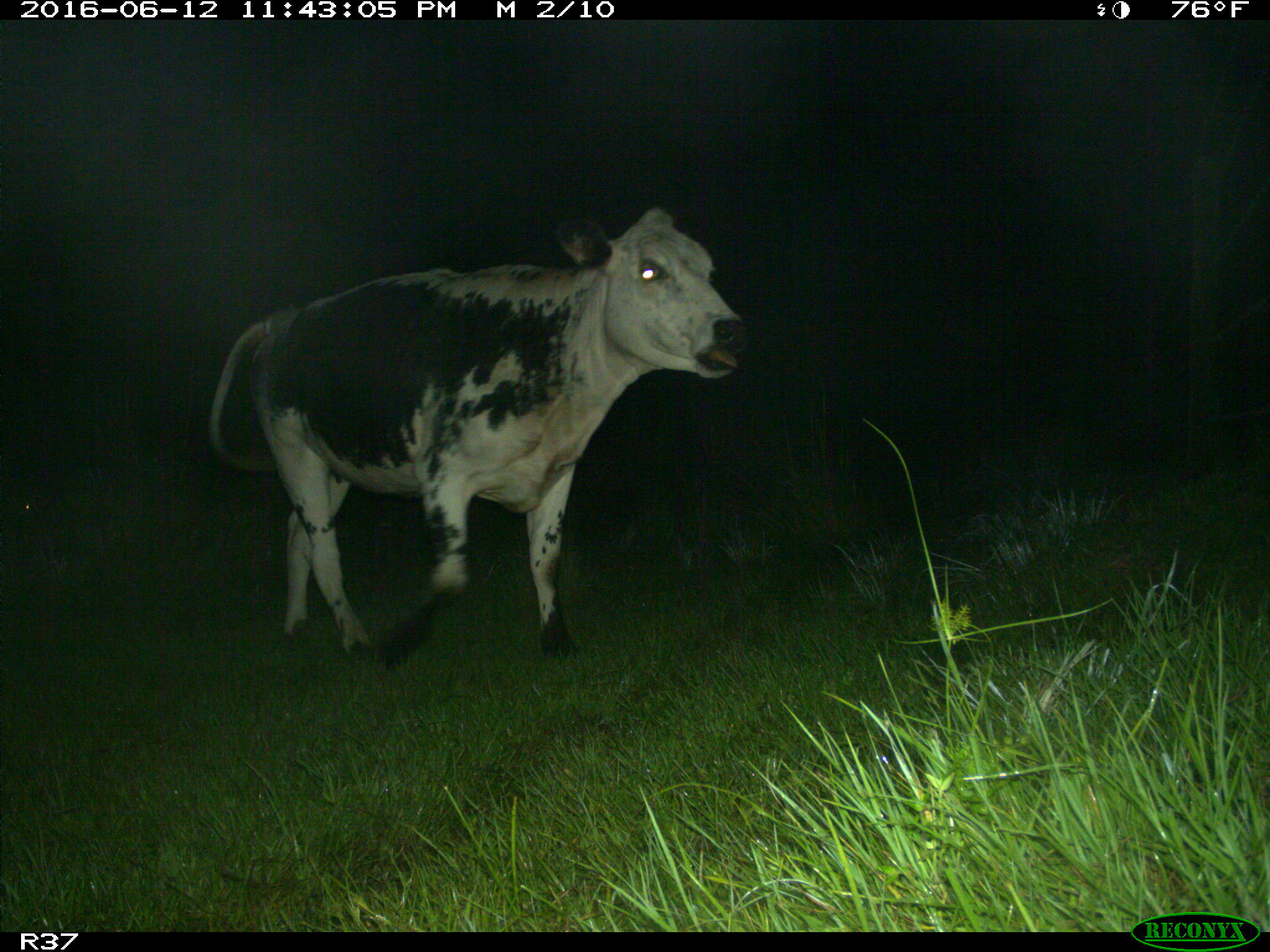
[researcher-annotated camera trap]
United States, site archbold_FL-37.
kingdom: Animalia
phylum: Chordata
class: Mammalia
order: Artiodactyla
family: Bovidae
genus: Bos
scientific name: Bos taurus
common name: domestic cow